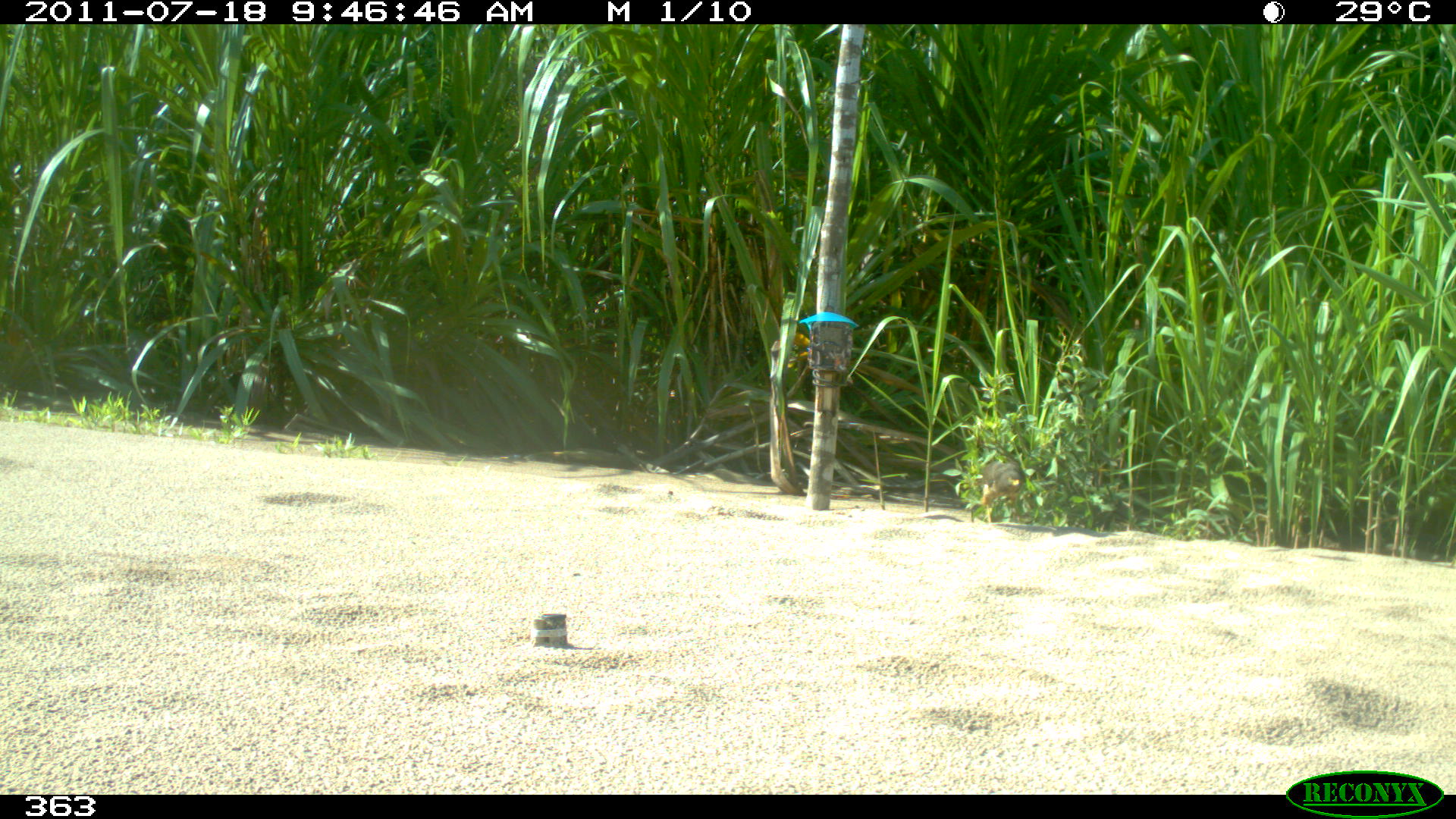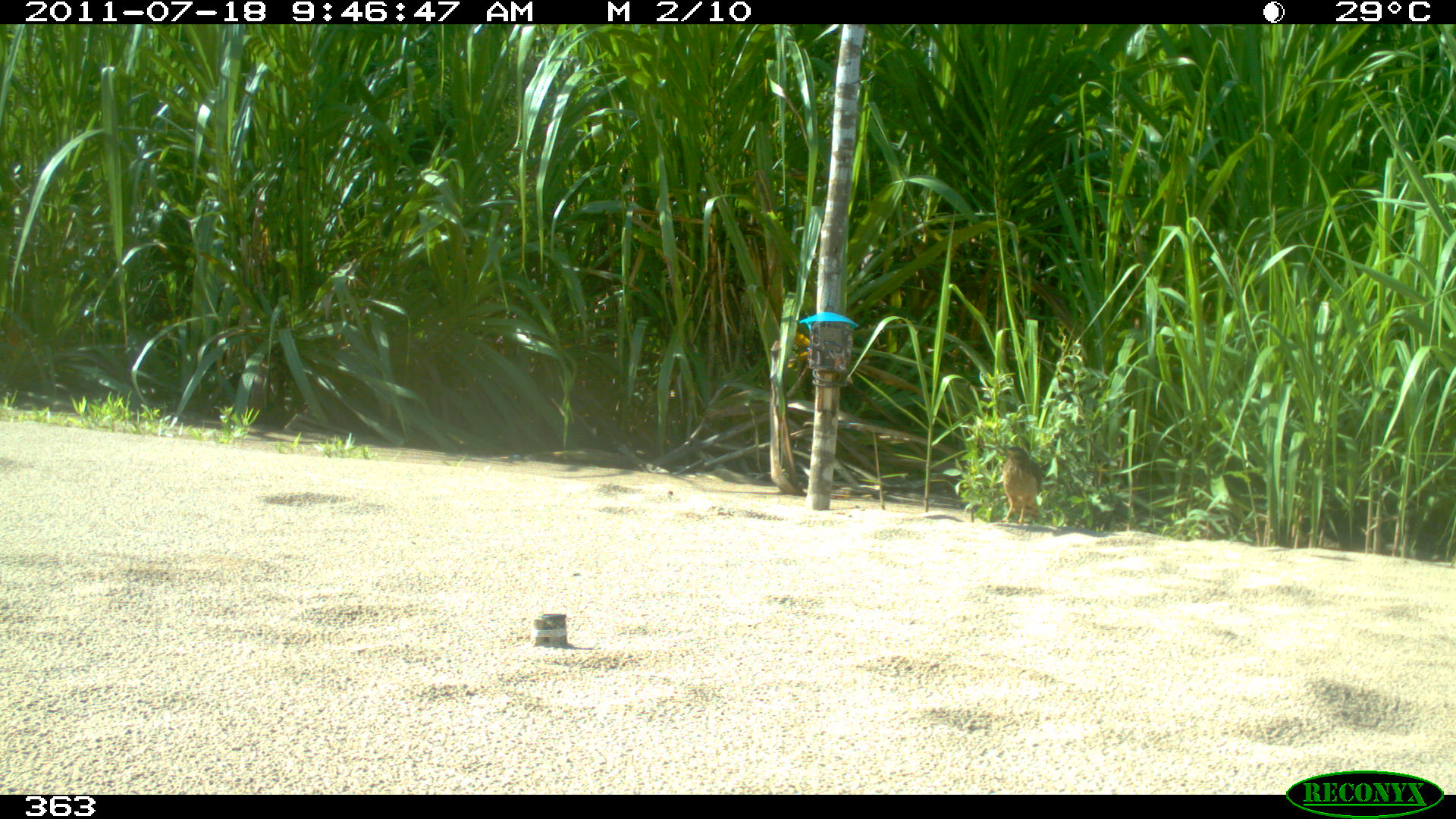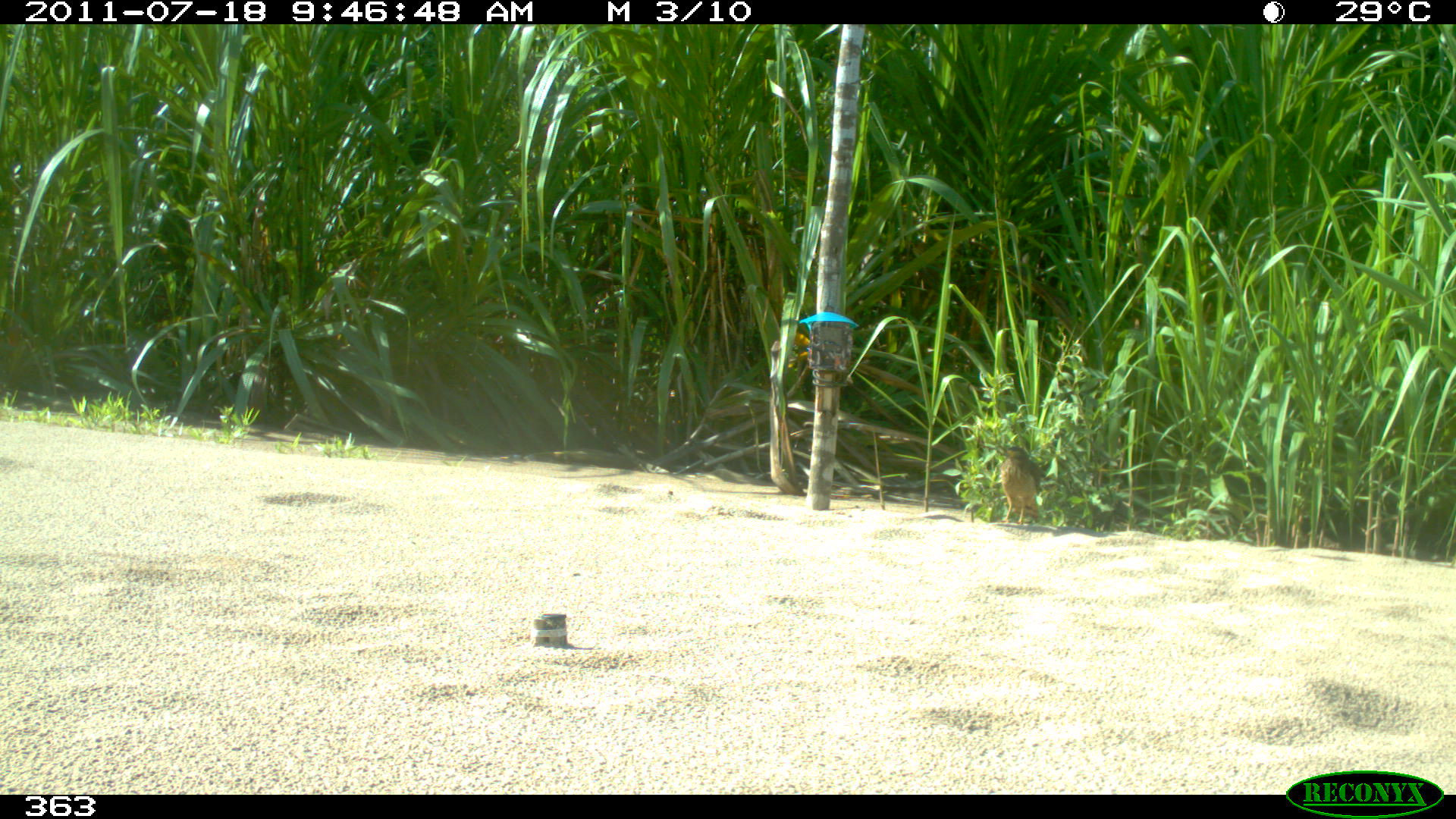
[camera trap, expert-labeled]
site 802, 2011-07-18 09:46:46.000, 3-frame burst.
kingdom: Animalia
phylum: Chordata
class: Aves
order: Accipitriformes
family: Accipitridae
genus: Buteogallus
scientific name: Buteogallus urubitinga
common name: great black hawk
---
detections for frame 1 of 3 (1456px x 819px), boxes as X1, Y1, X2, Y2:
buteogallus urubitinga: 979, 460, 1023, 523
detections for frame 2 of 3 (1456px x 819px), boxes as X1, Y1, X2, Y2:
buteogallus urubitinga: 999, 446, 1042, 524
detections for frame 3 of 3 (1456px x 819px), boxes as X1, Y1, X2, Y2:
buteogallus urubitinga: 998, 446, 1041, 524